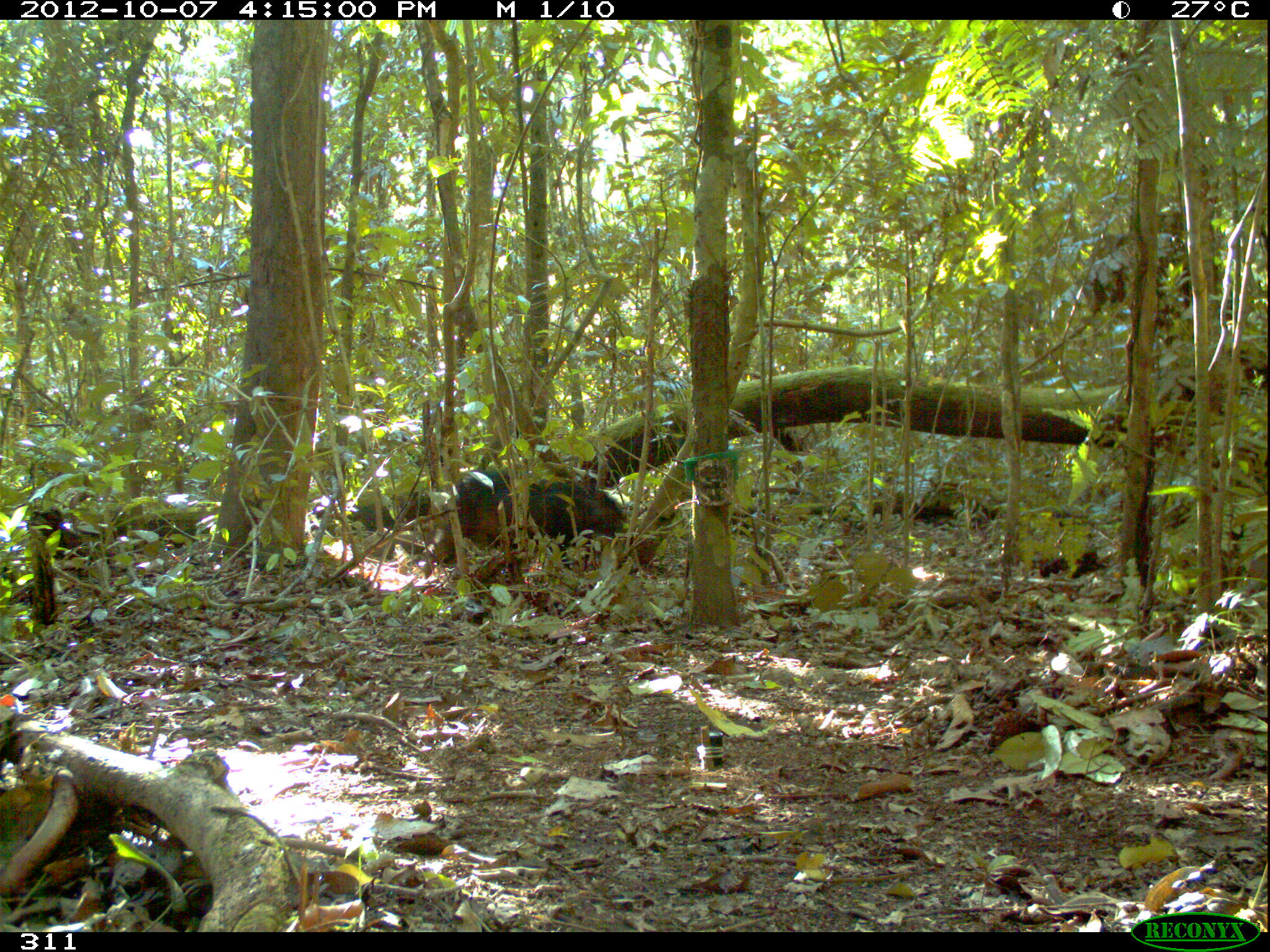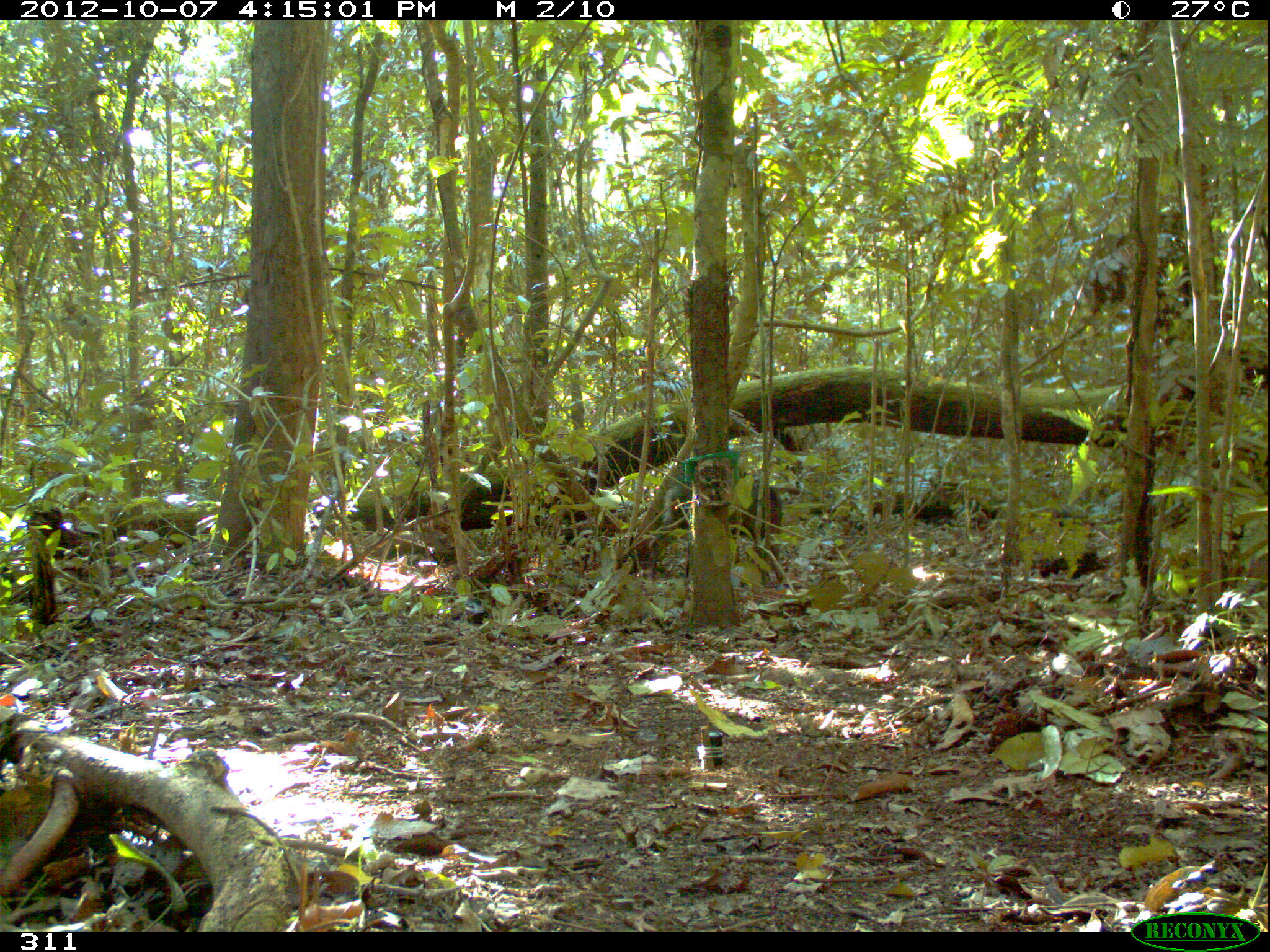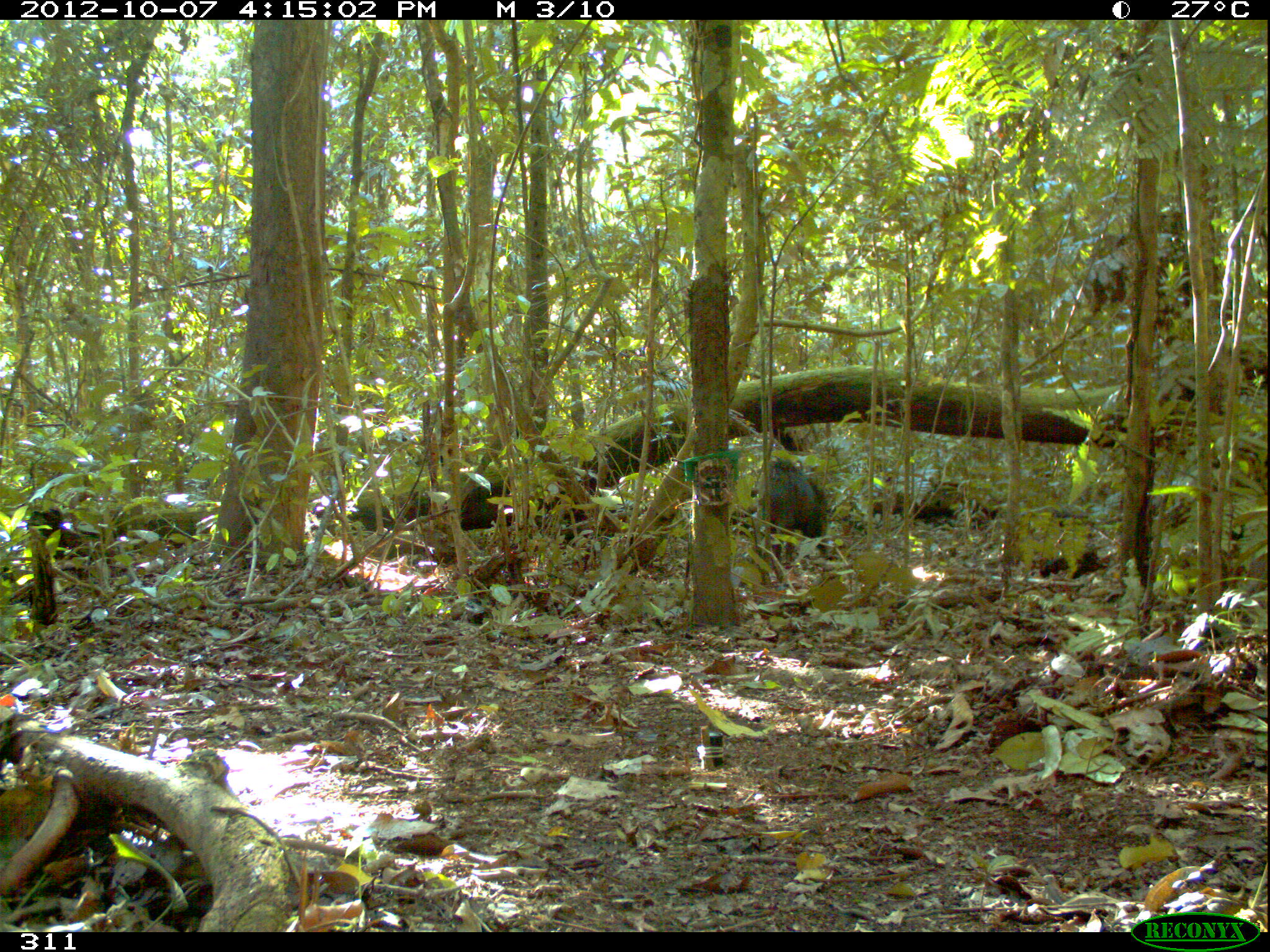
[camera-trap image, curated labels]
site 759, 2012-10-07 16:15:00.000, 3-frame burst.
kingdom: Animalia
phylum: Chordata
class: Mammalia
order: Artiodactyla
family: Tayassuidae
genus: Tayassu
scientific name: Tayassu pecari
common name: white-lipped peccary